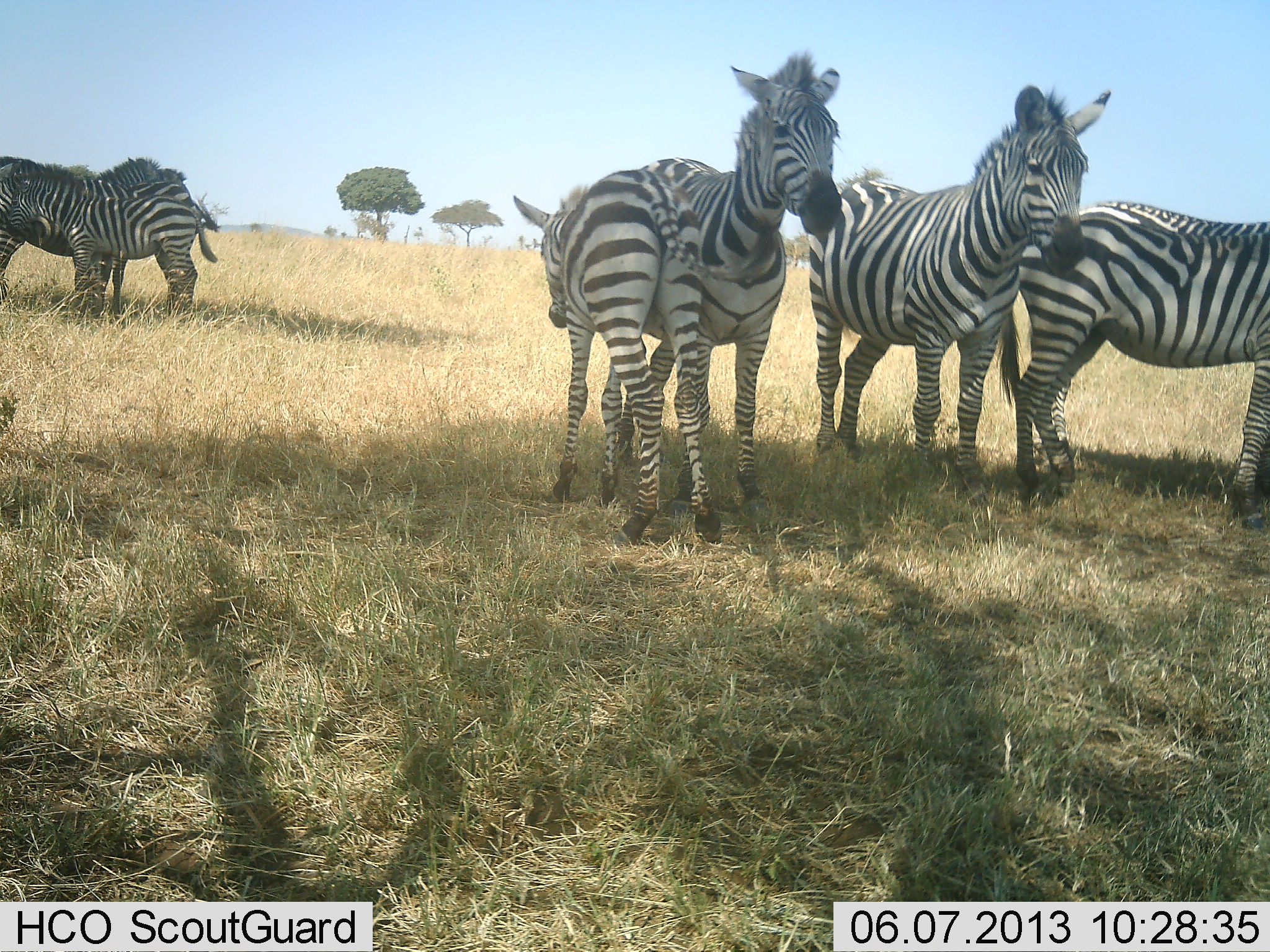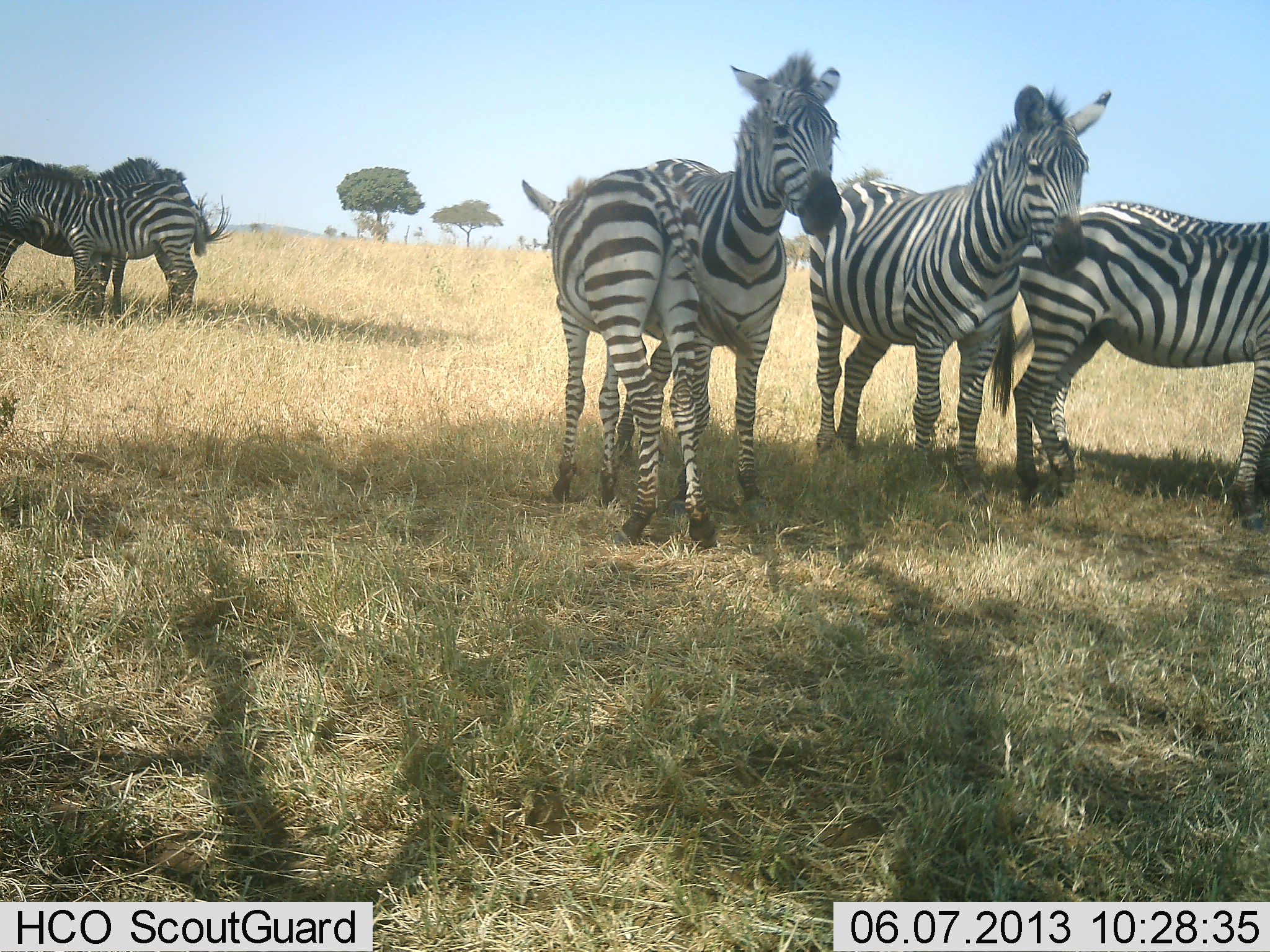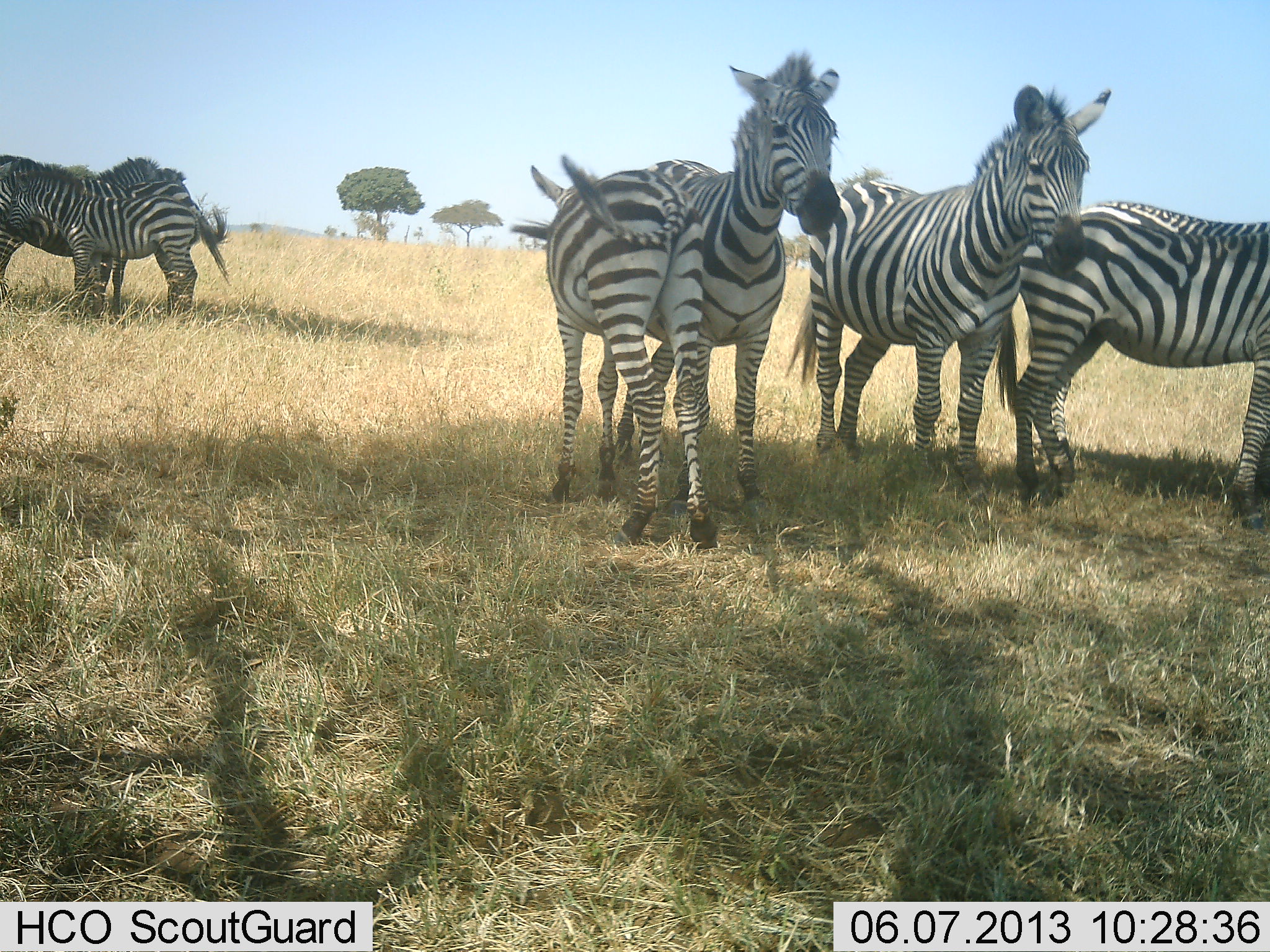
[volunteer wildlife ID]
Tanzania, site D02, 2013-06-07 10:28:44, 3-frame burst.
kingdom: Animalia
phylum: Chordata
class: Mammalia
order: Perissodactyla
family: Equidae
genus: Equus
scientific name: Equus quagga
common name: plains zebra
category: zebra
Zebra (plains zebra) (Equus quagga), count 7. Behavior (volunteer vote fractions): standing 80%, resting 0%, moving 10%, interacting 20%. Young present (vote fraction): 40%. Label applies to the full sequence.